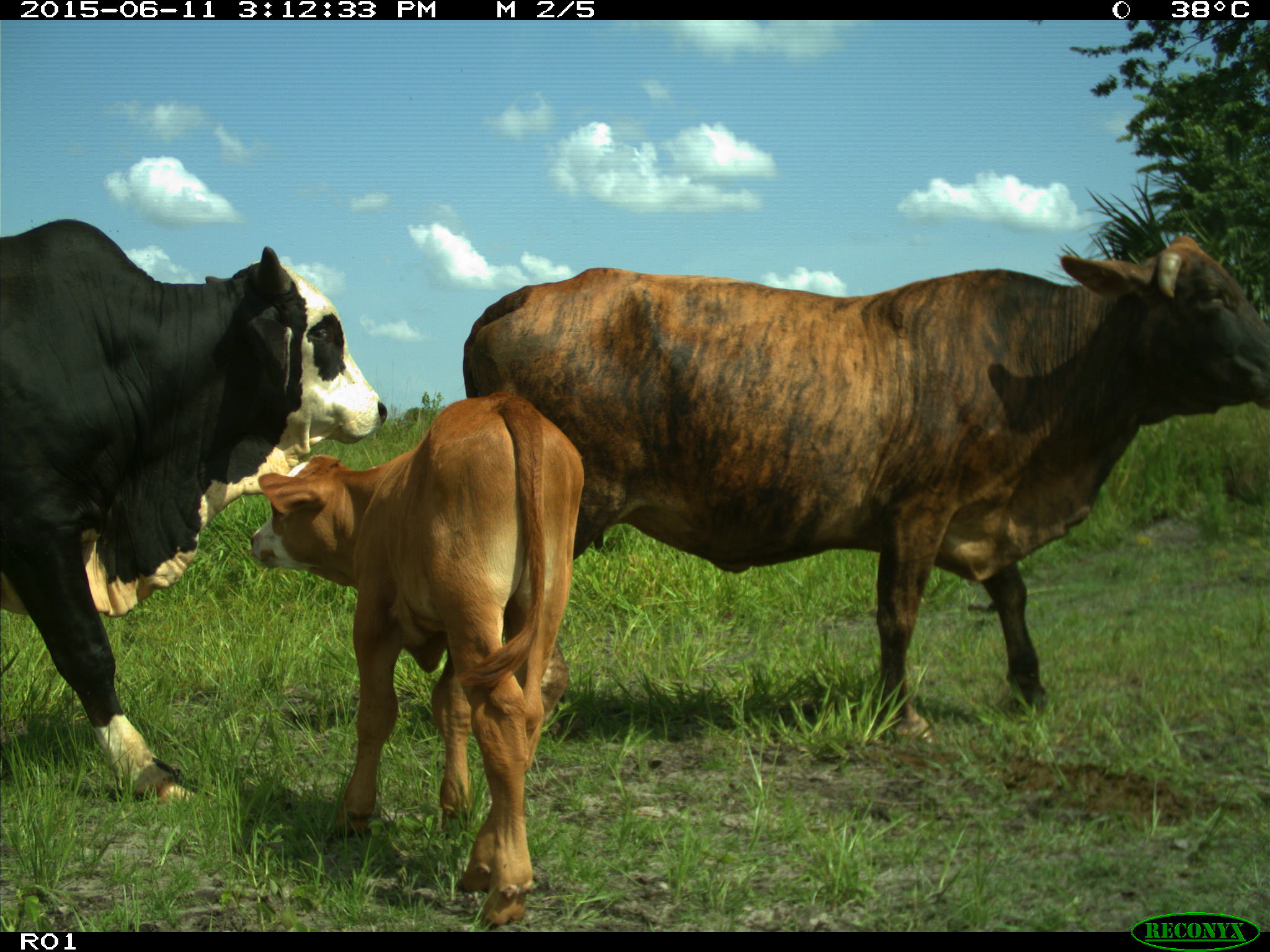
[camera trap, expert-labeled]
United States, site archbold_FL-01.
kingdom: Animalia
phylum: Chordata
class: Mammalia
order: Artiodactyla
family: Bovidae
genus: Bos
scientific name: Bos taurus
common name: domestic cow